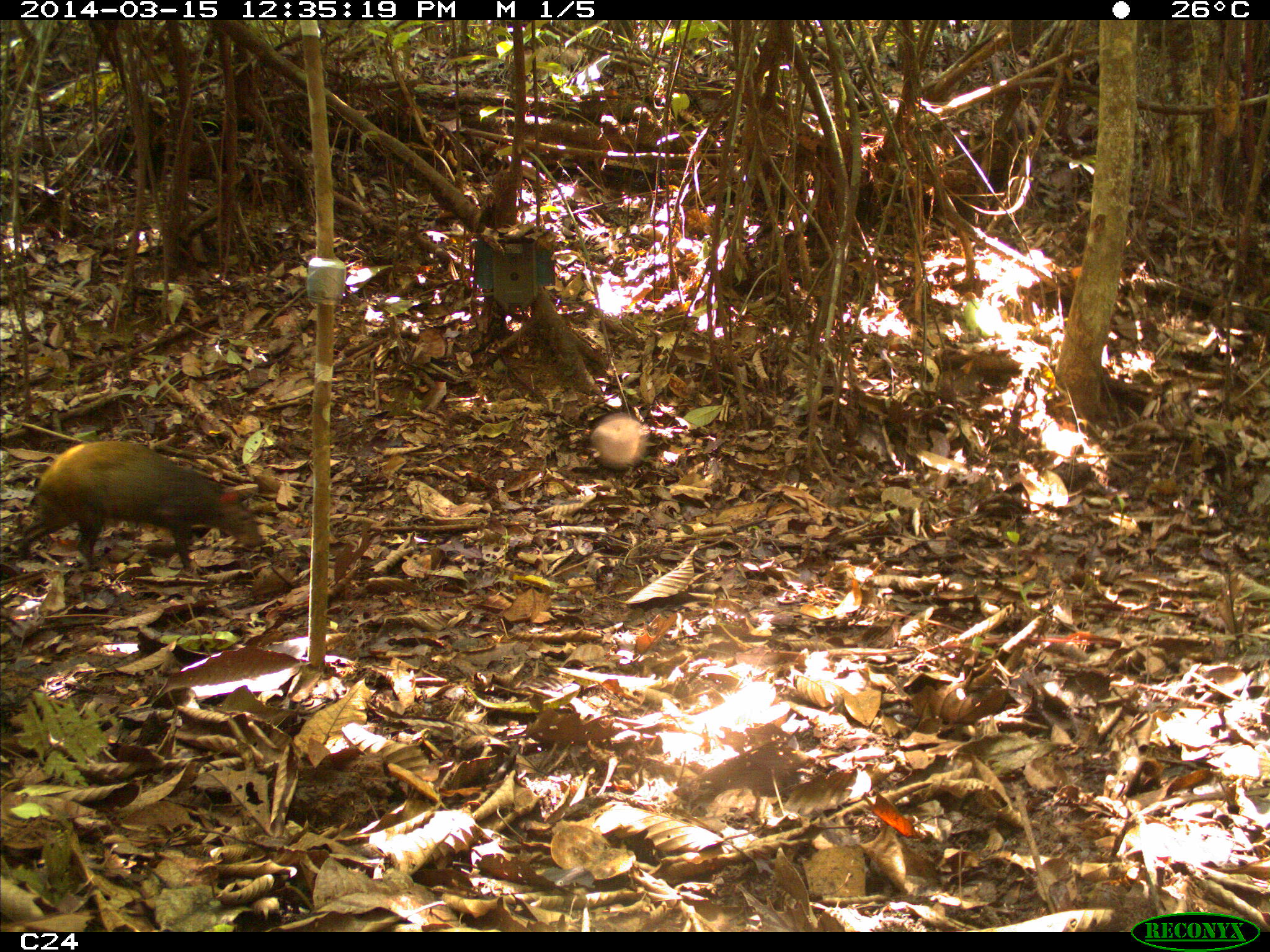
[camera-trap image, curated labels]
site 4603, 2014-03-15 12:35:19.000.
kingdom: Animalia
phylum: Chordata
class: Mammalia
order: Rodentia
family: Dasyproctidae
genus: Dasyprocta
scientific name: Dasyprocta leporina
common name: red-rumped agouti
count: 1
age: adult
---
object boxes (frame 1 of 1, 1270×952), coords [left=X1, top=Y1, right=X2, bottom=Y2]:
dasyprocta leporina: [left=18, top=441, right=262, bottom=574]